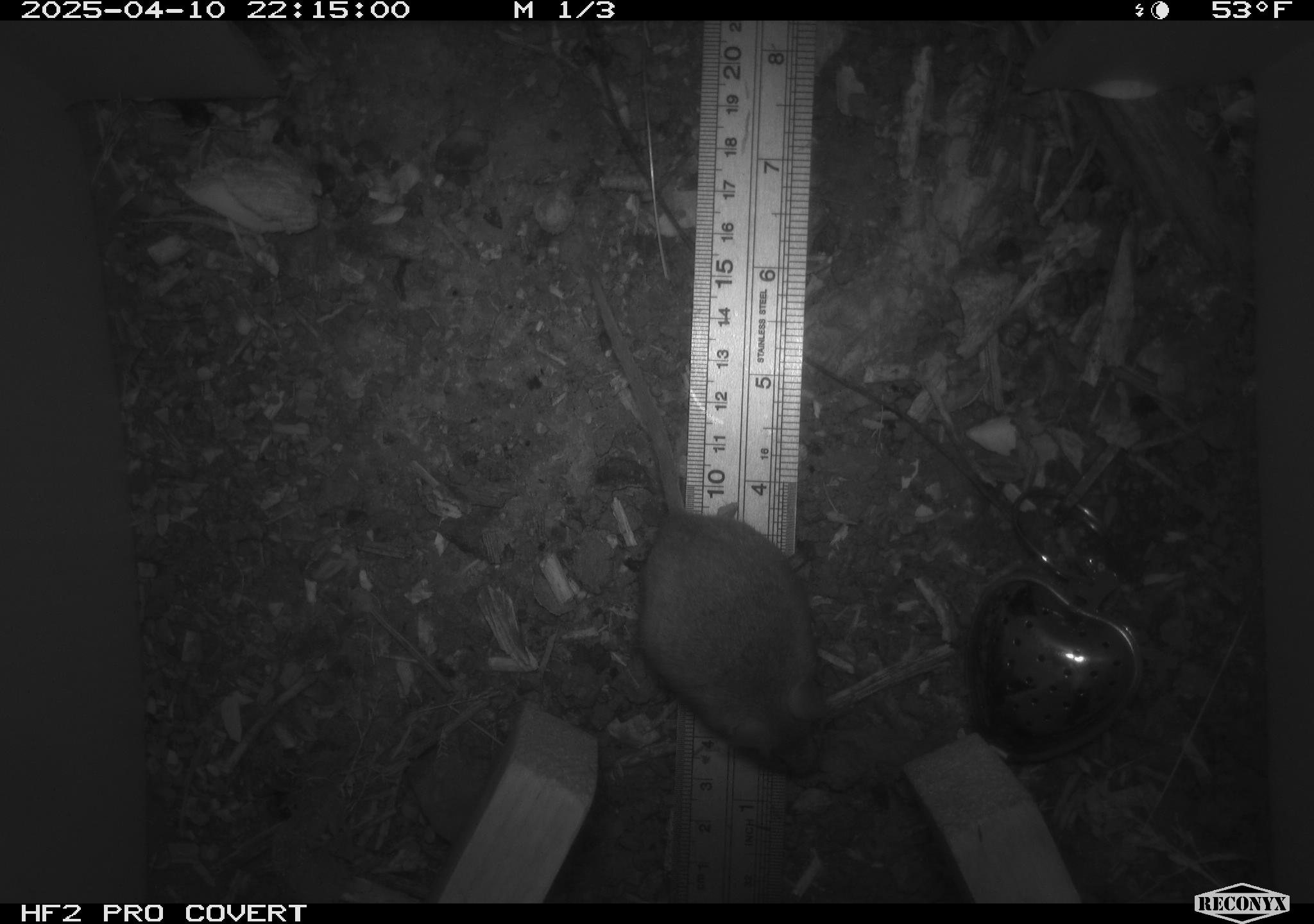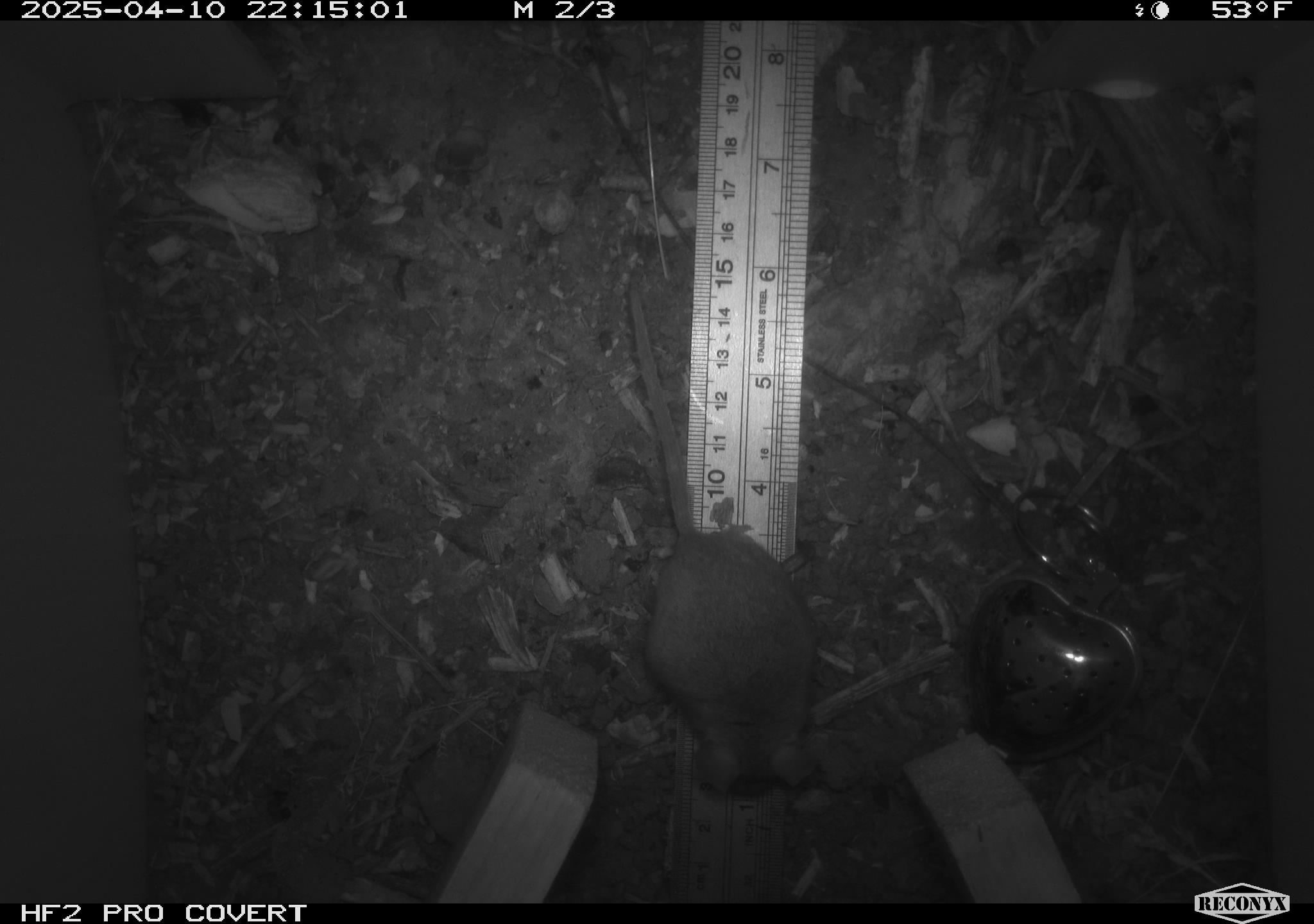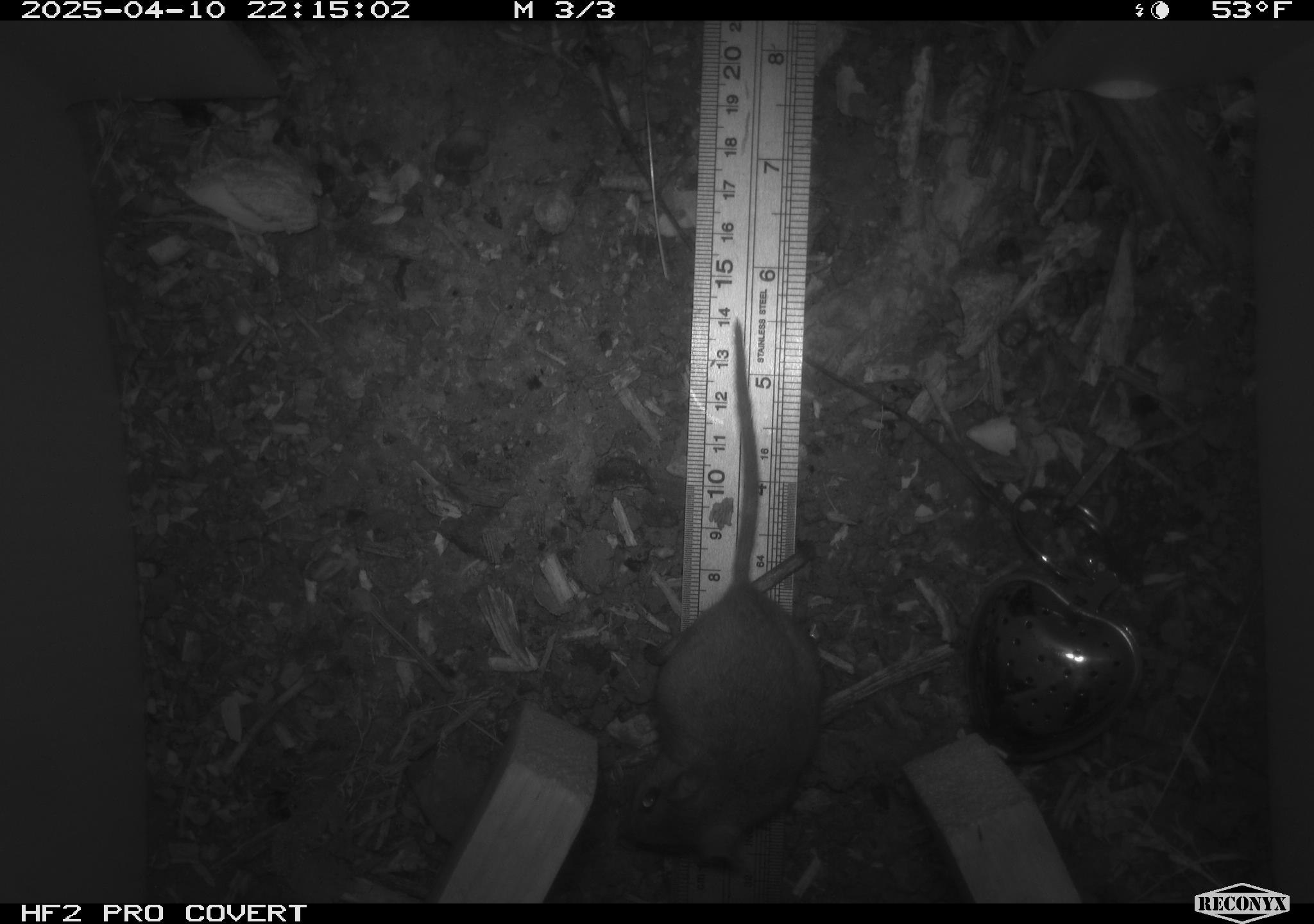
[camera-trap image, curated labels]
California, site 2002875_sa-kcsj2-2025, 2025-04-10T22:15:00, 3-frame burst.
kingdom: Animalia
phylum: Chordata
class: Mammalia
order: Rodentia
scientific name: Rodentia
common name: rodent